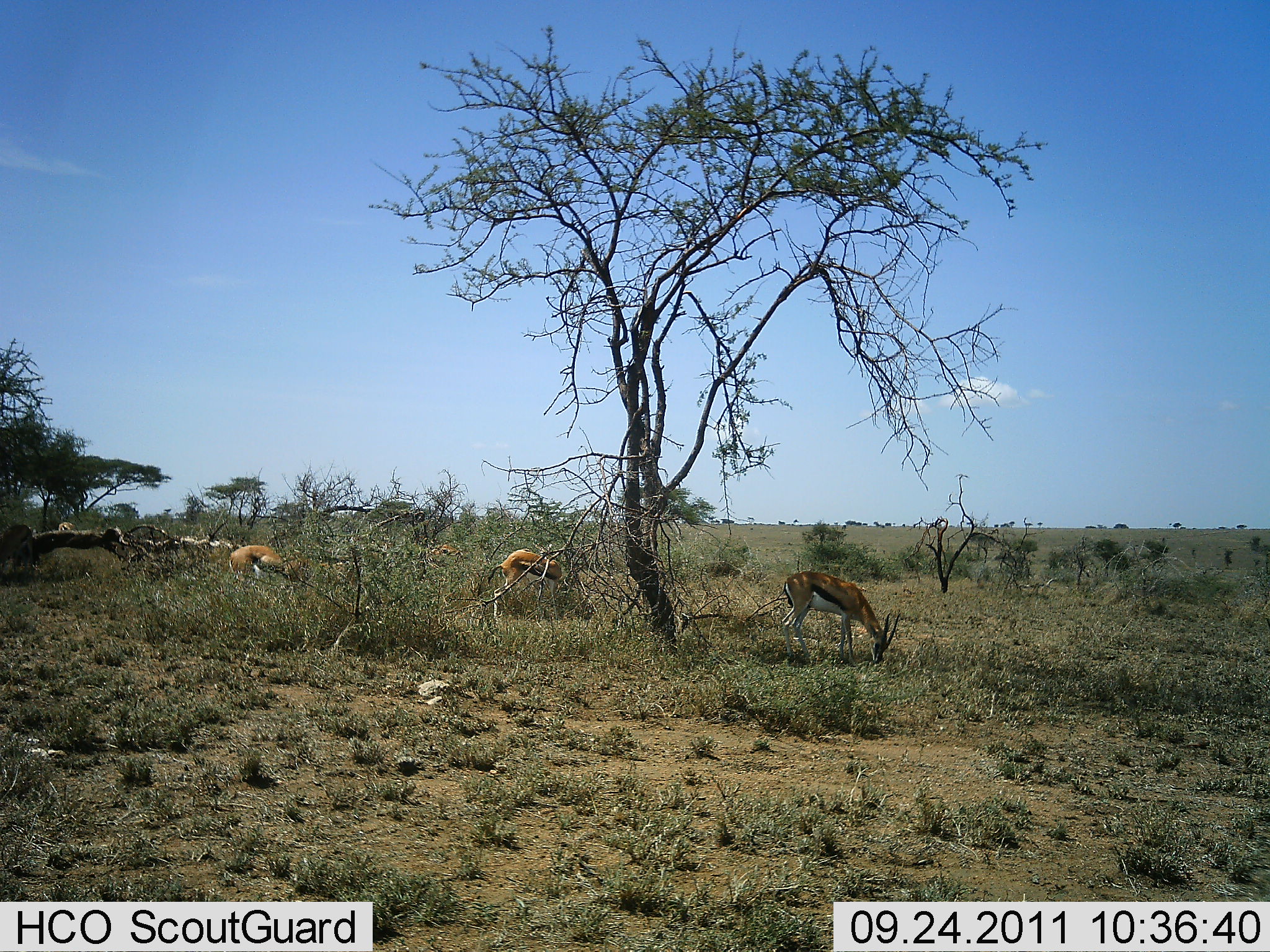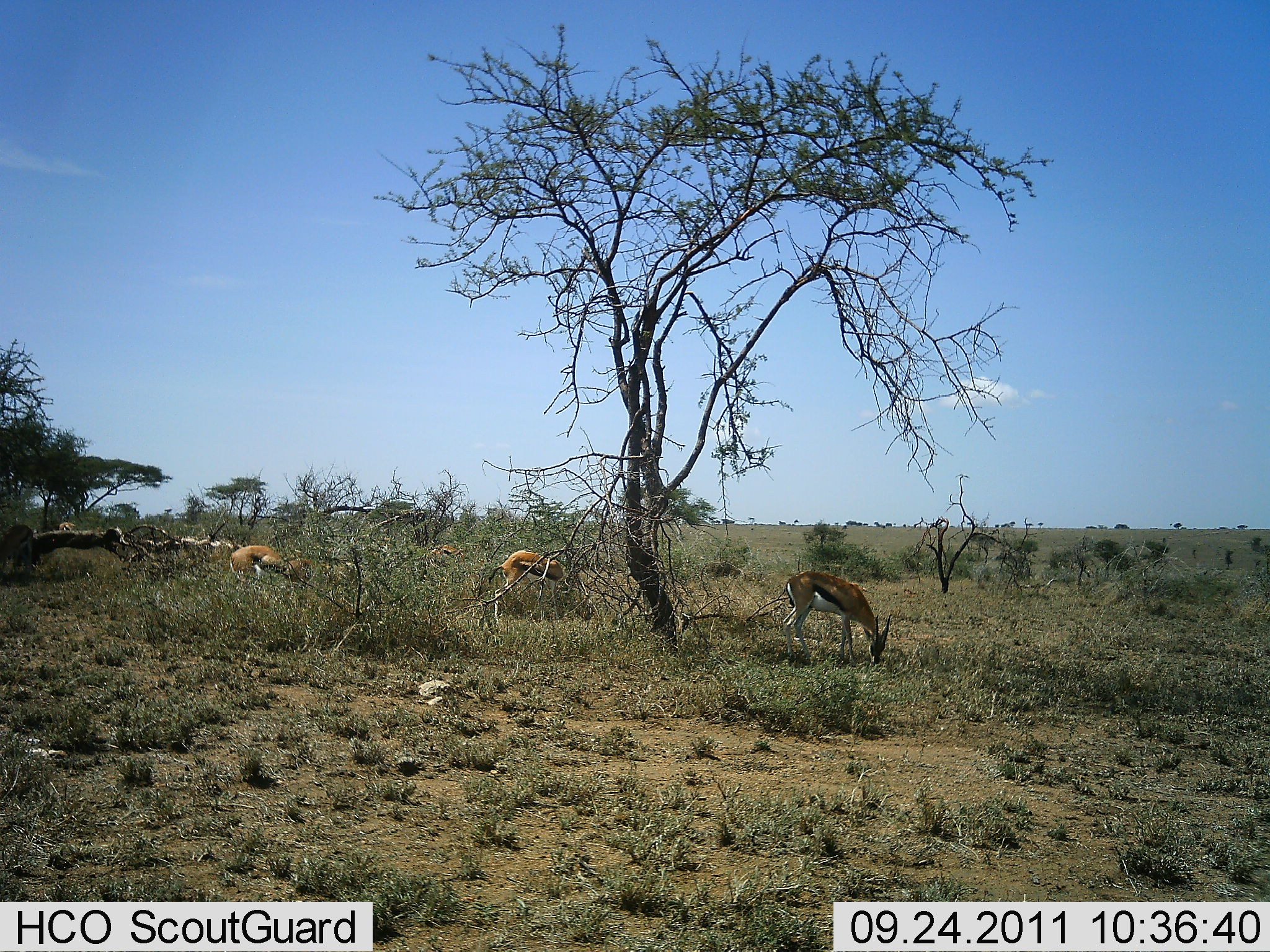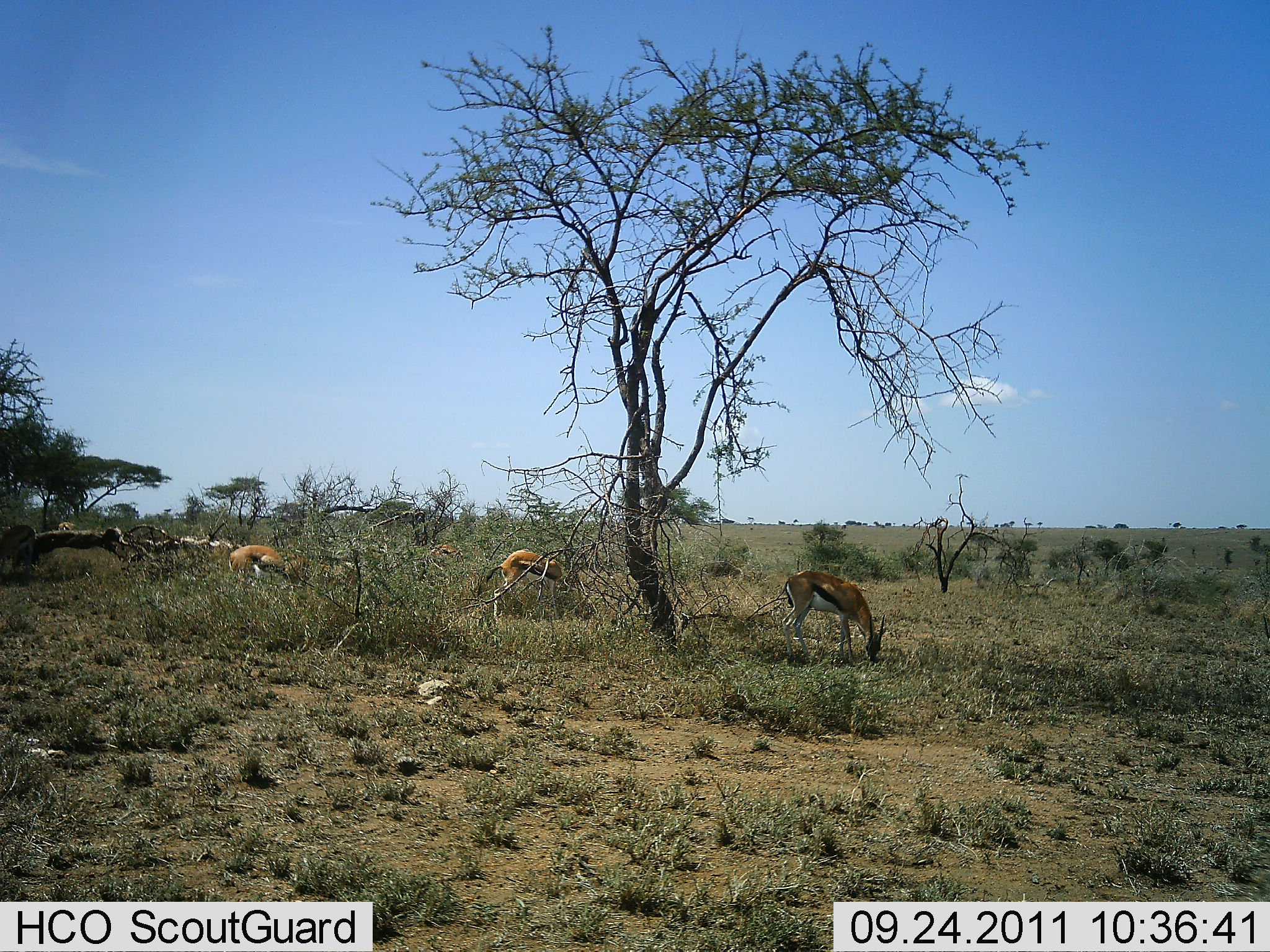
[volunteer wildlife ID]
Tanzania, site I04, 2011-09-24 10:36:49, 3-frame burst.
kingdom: Animalia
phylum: Chordata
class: Mammalia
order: Artiodactyla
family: Bovidae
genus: Eudorcas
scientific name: Eudorcas thomsonii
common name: thomson's gazelle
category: gazellethomsons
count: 4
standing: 18%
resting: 9%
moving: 9%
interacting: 0%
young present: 0%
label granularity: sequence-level